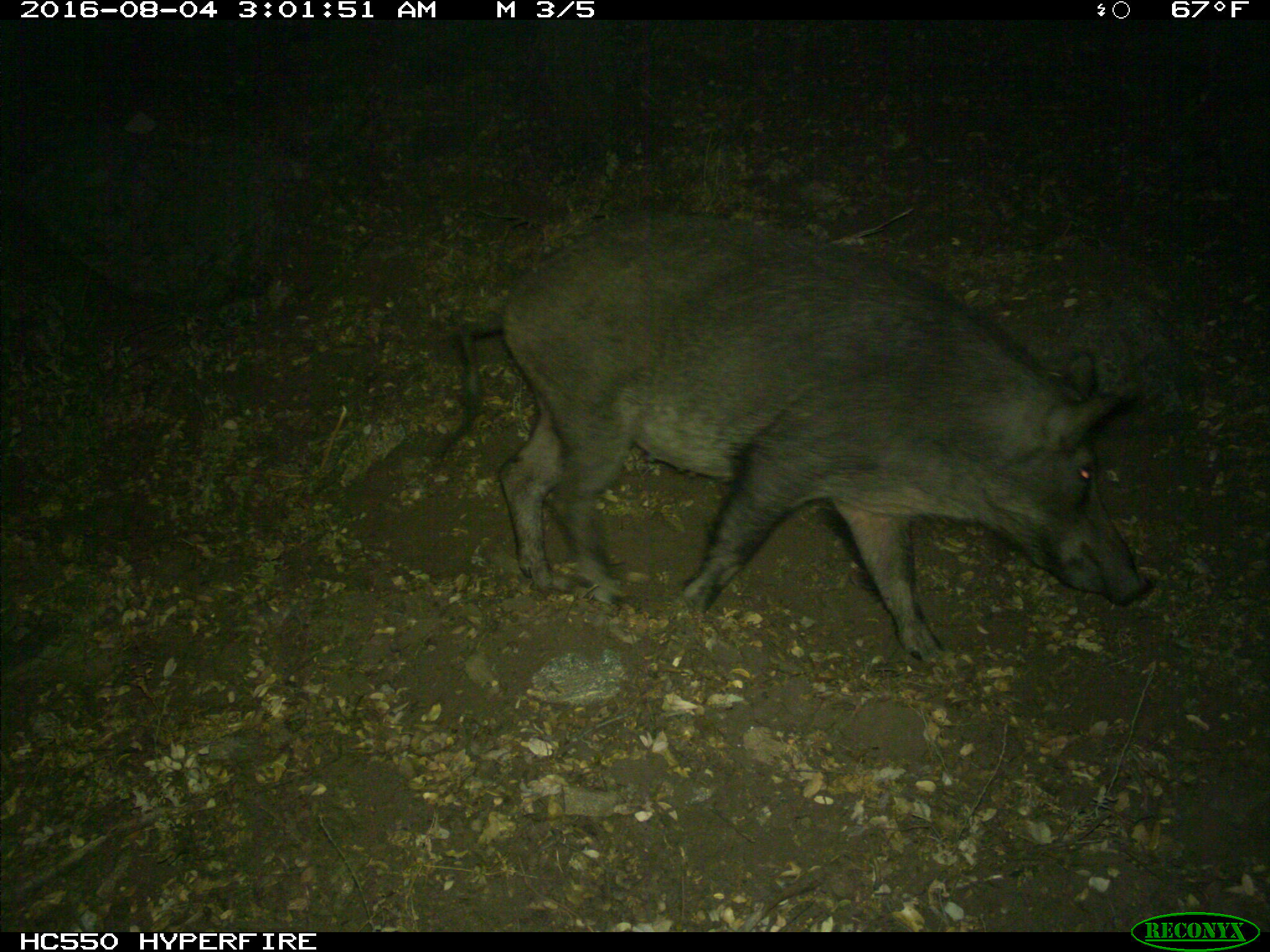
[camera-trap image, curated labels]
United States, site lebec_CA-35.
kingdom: Animalia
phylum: Chordata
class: Mammalia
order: Artiodactyla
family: Suidae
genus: Sus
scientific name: Sus scrofa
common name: wild boar